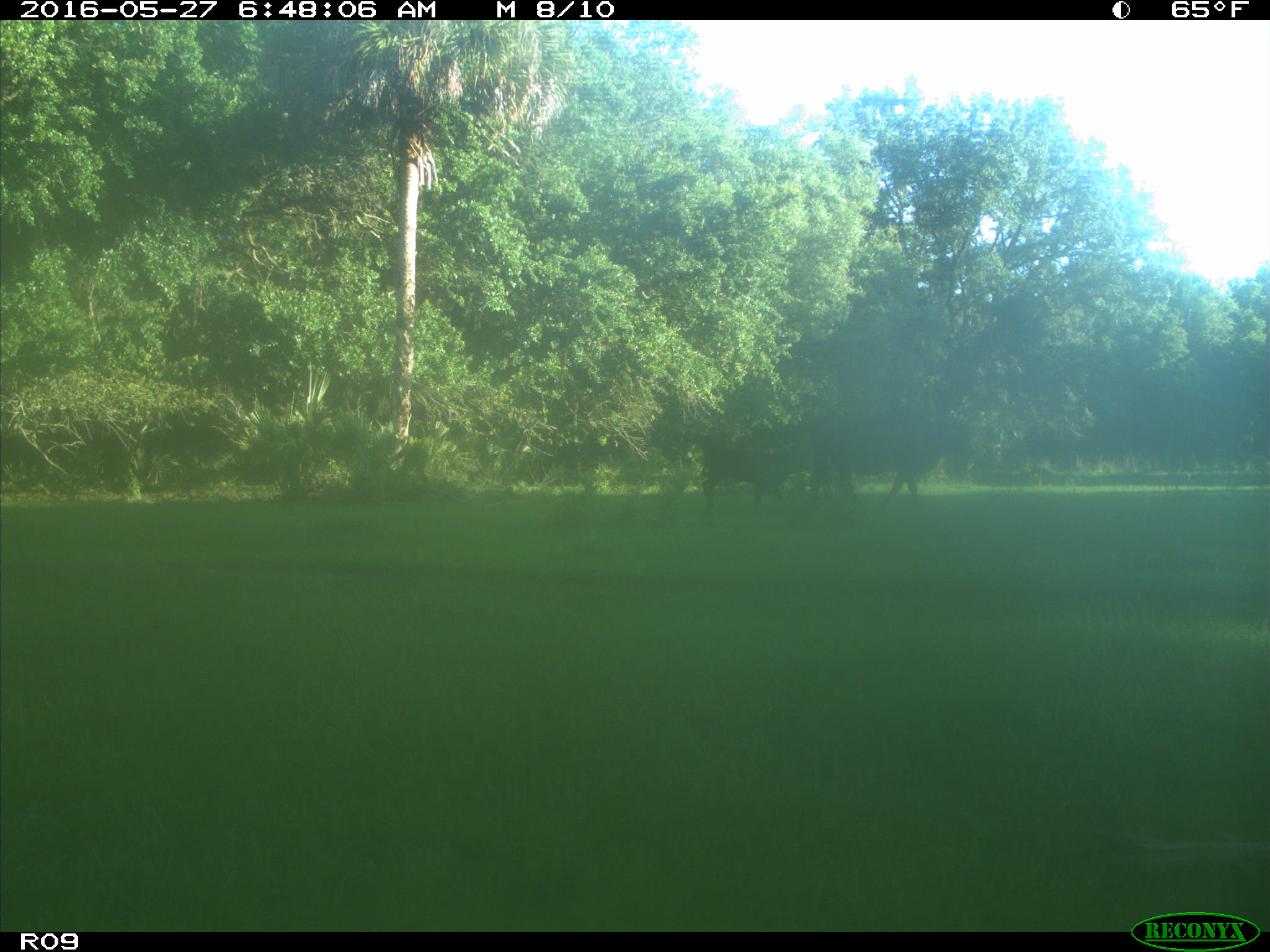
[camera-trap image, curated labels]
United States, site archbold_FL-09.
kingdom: Animalia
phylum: Chordata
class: Mammalia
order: Artiodactyla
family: Bovidae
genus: Bos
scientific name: Bos taurus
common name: domestic cow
Bos taurus (domestic cow).